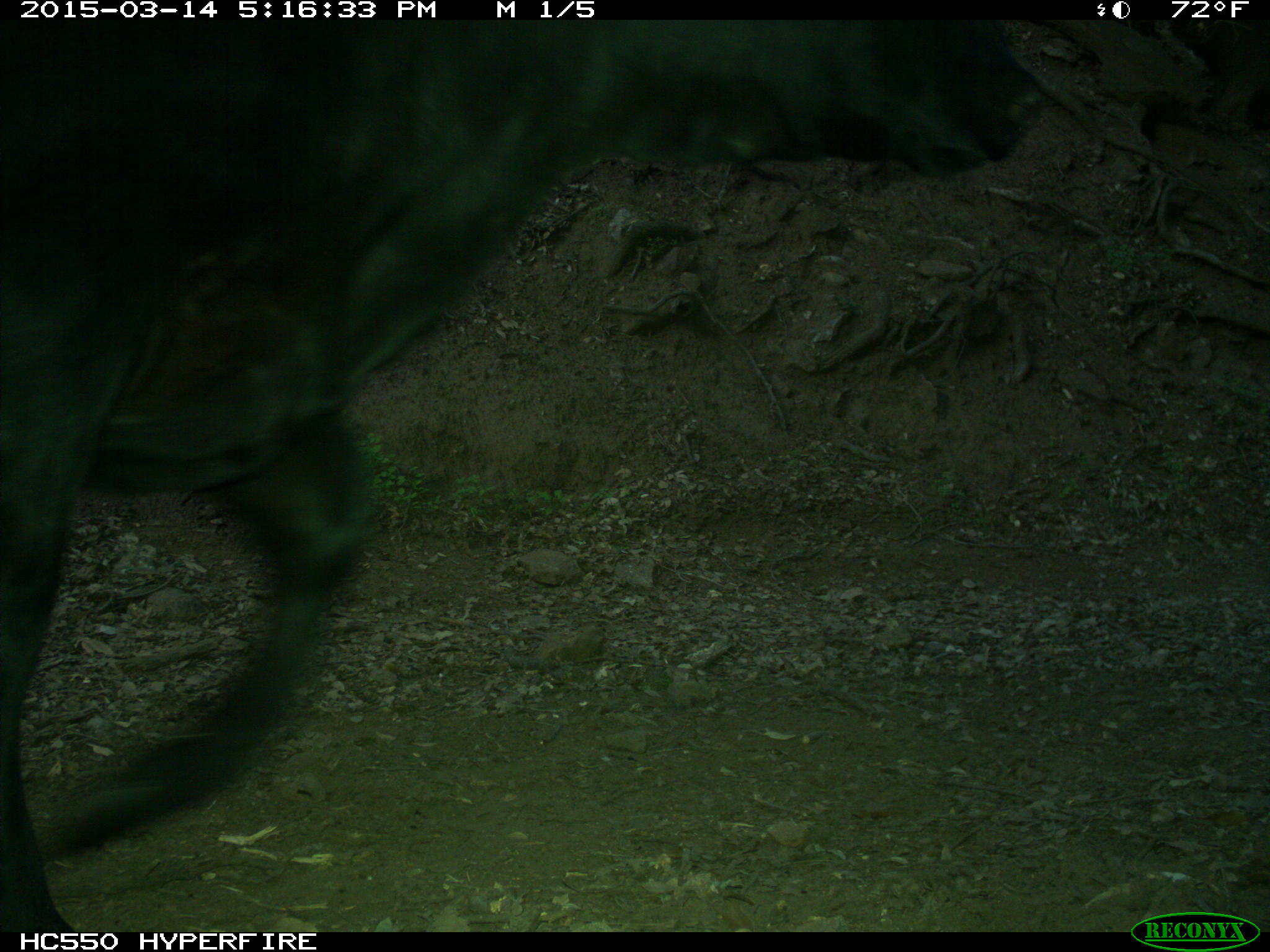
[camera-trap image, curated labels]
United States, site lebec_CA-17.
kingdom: Animalia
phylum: Chordata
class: Mammalia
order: Artiodactyla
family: Bovidae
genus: Bos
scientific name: Bos taurus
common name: domestic cow